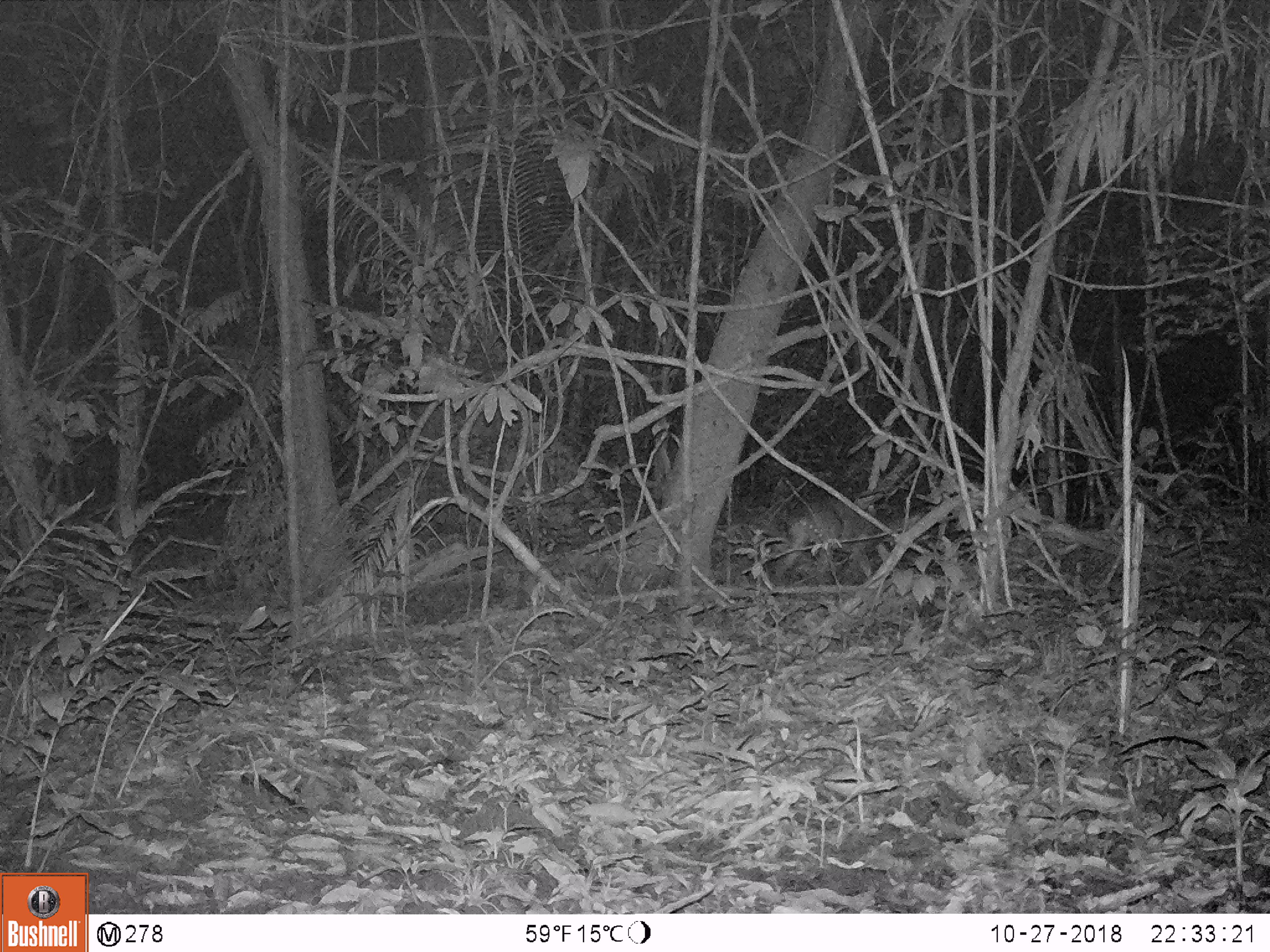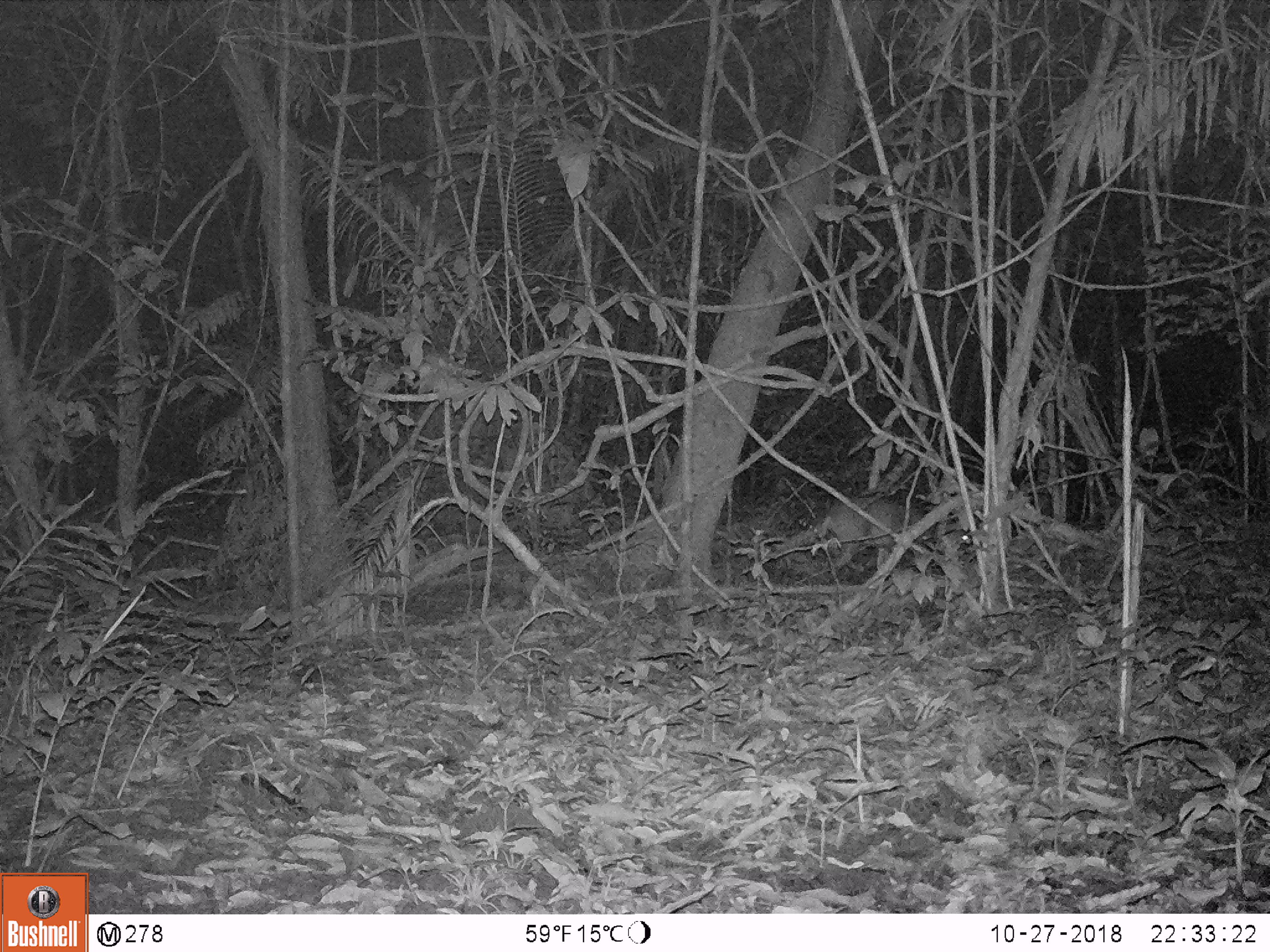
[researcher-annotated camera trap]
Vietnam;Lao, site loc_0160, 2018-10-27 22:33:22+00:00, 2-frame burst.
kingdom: Animalia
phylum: Chordata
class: Mammalia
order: Artiodactyla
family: Cervidae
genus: Muntiacus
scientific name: Muntiacus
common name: muntjacs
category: unidentified muntjac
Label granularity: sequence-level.